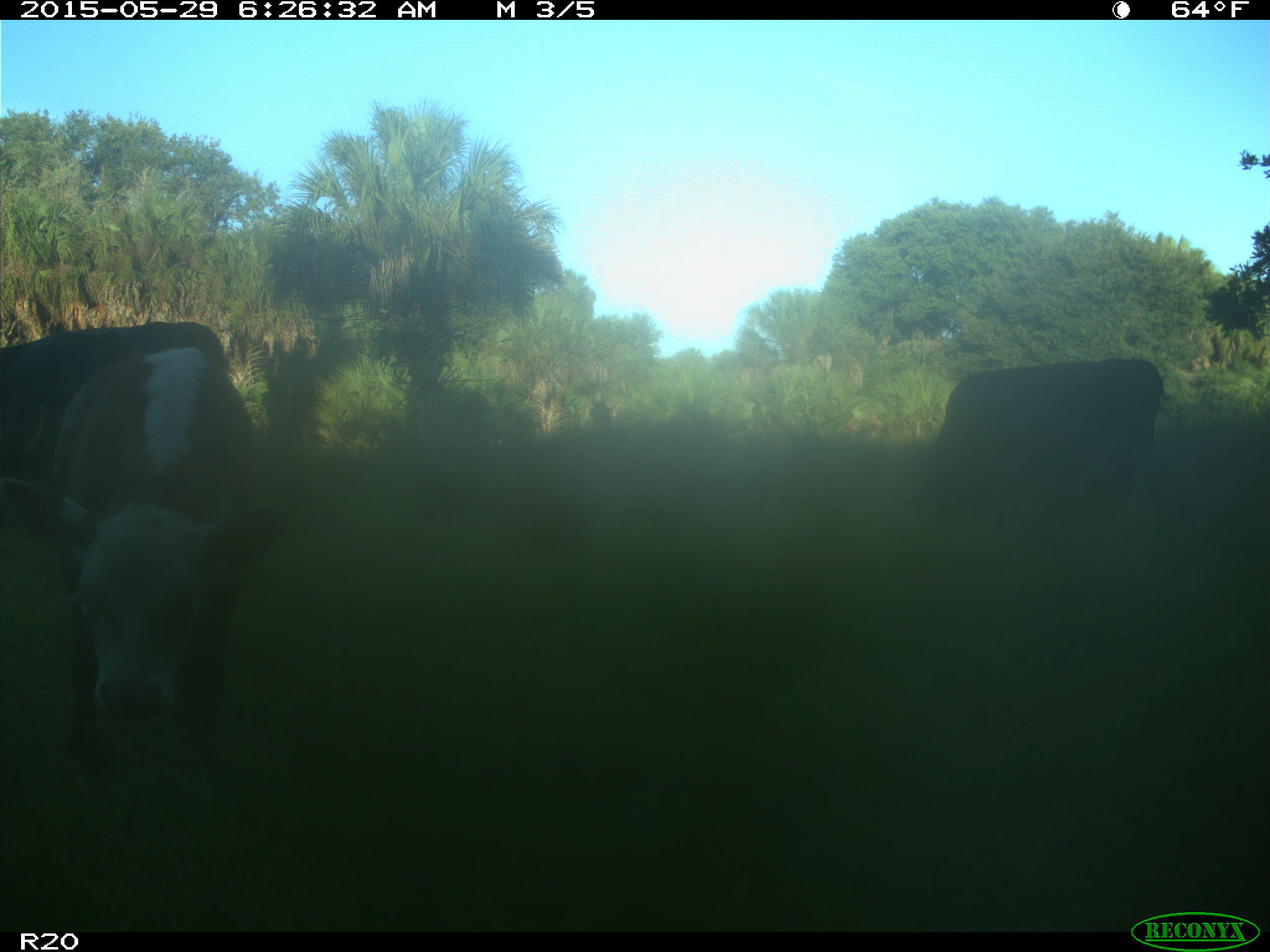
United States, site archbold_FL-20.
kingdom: Animalia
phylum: Chordata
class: Mammalia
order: Artiodactyla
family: Bovidae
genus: Bos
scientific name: Bos taurus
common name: domestic cow